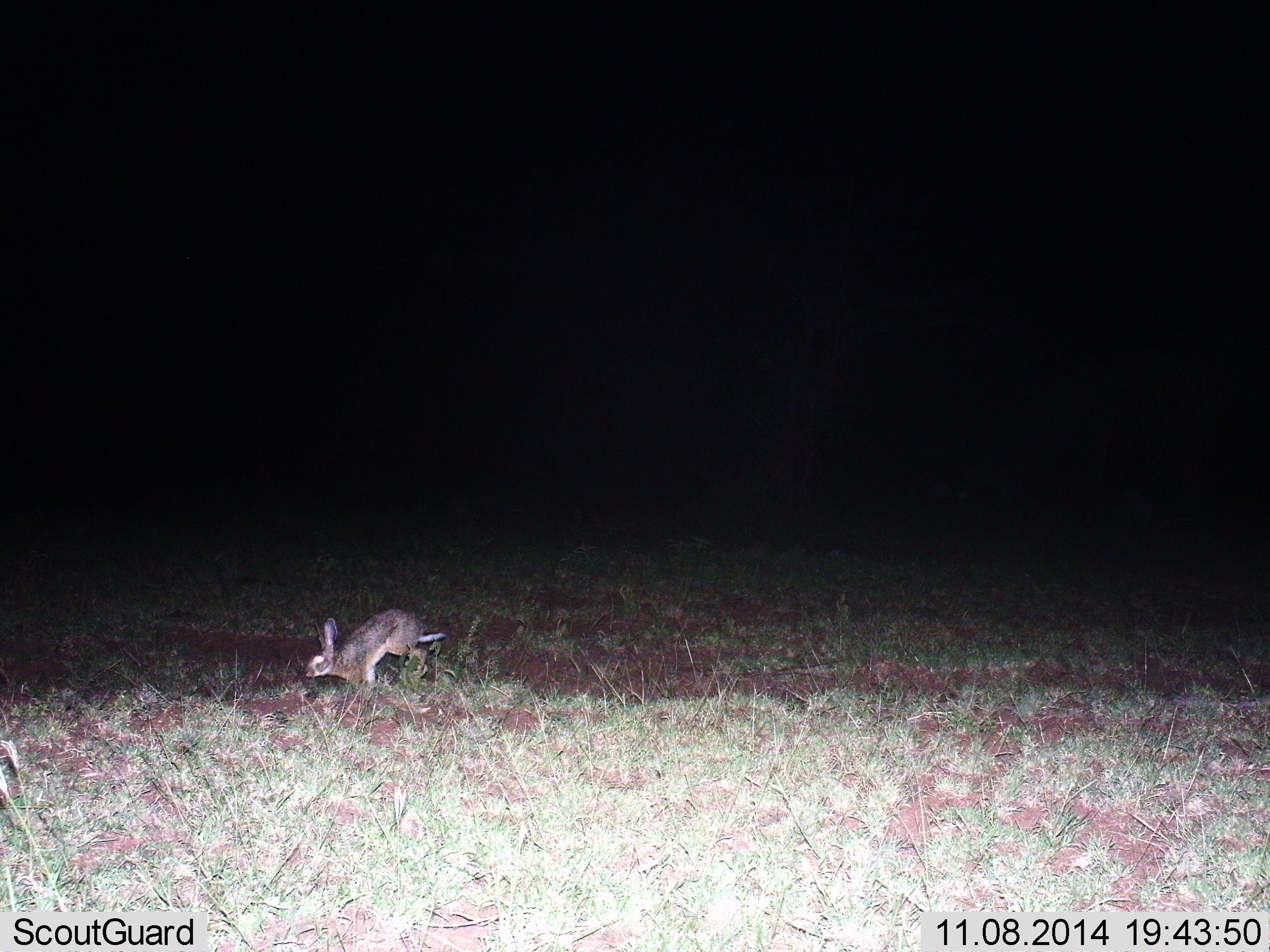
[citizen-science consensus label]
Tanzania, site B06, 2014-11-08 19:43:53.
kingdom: Animalia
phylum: Chordata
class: Mammalia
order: Lagomorpha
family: Leporidae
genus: Lepus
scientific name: Lepus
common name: hare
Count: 1.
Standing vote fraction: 0%.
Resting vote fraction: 0%.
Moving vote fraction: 100%.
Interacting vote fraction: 0%.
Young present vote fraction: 0%.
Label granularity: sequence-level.